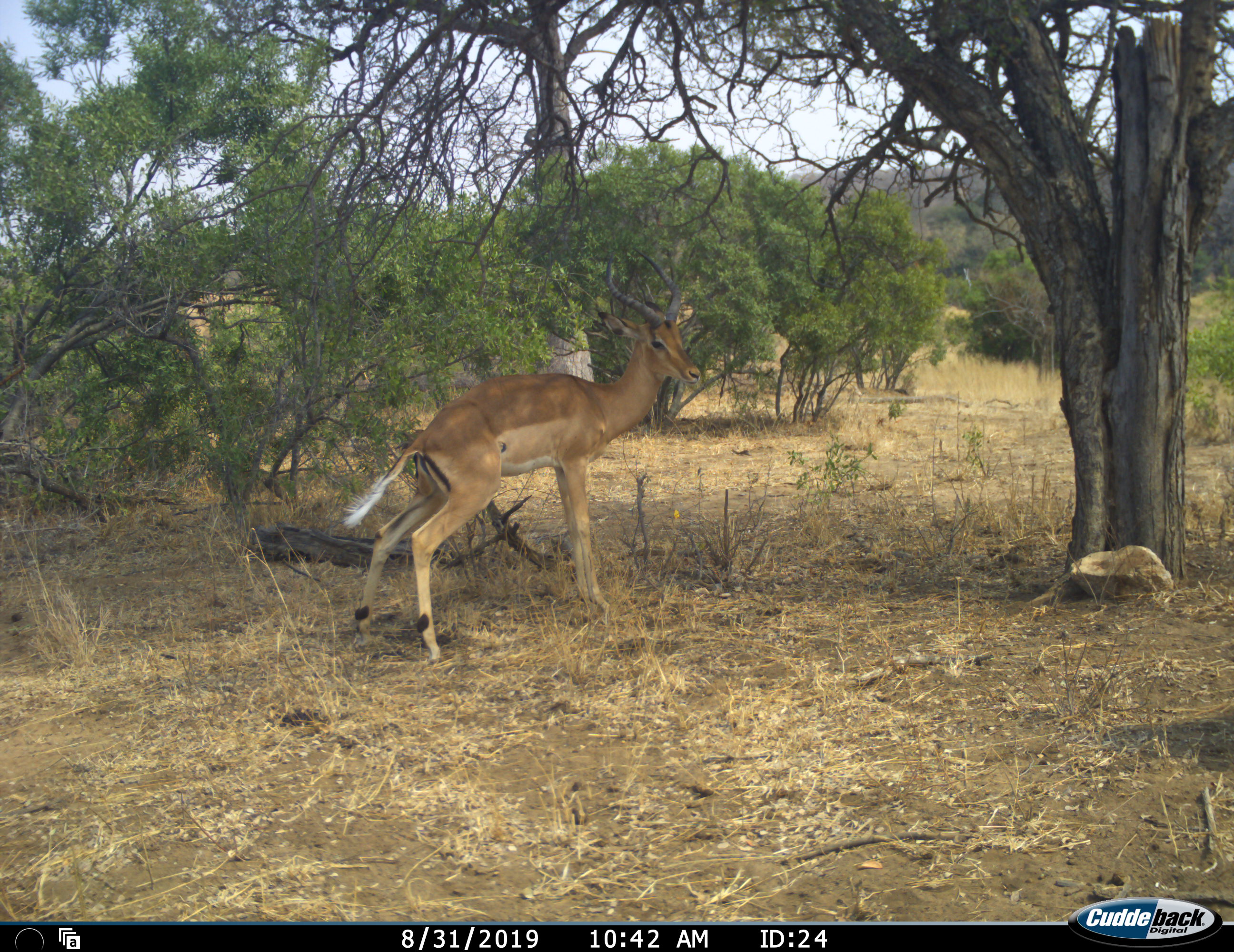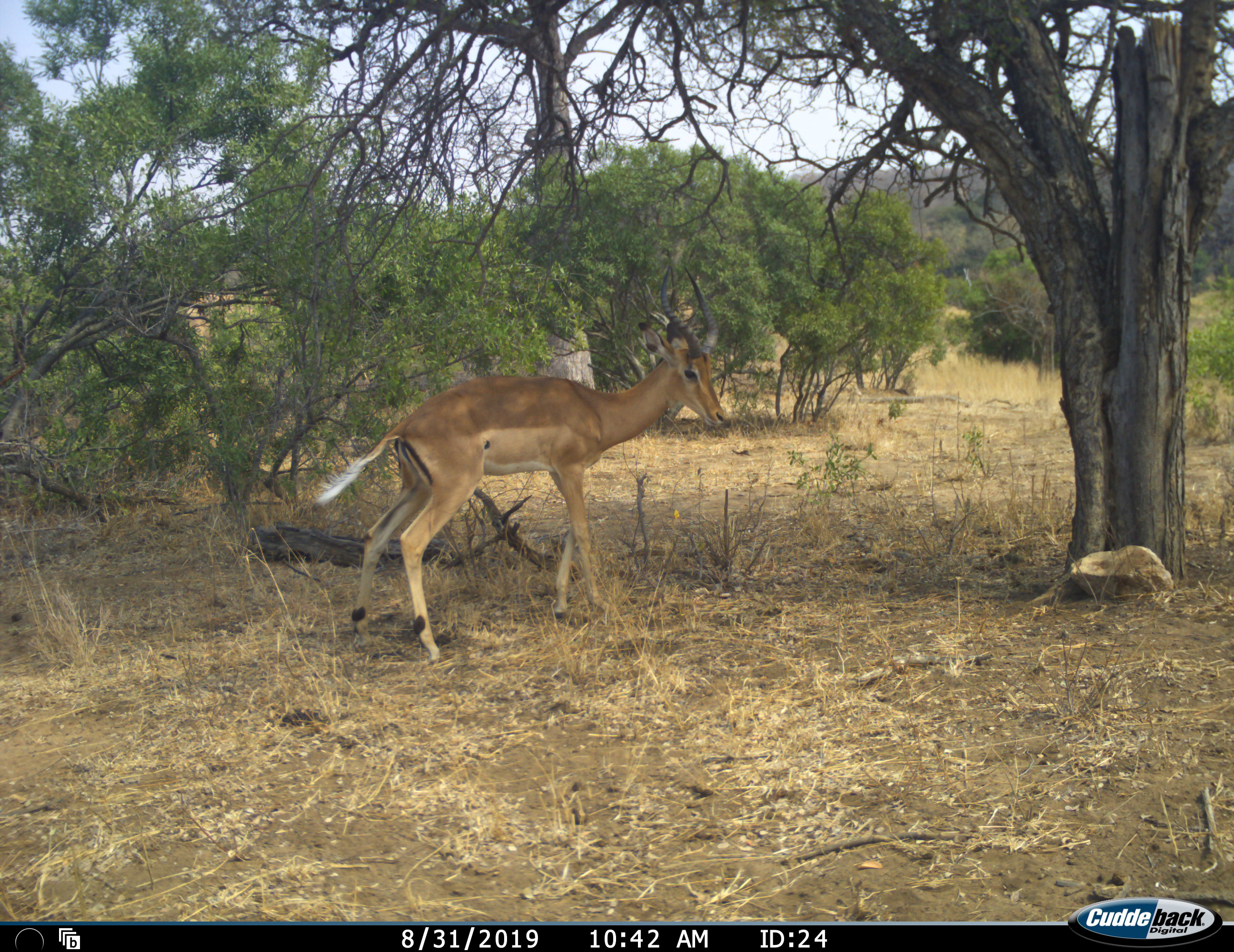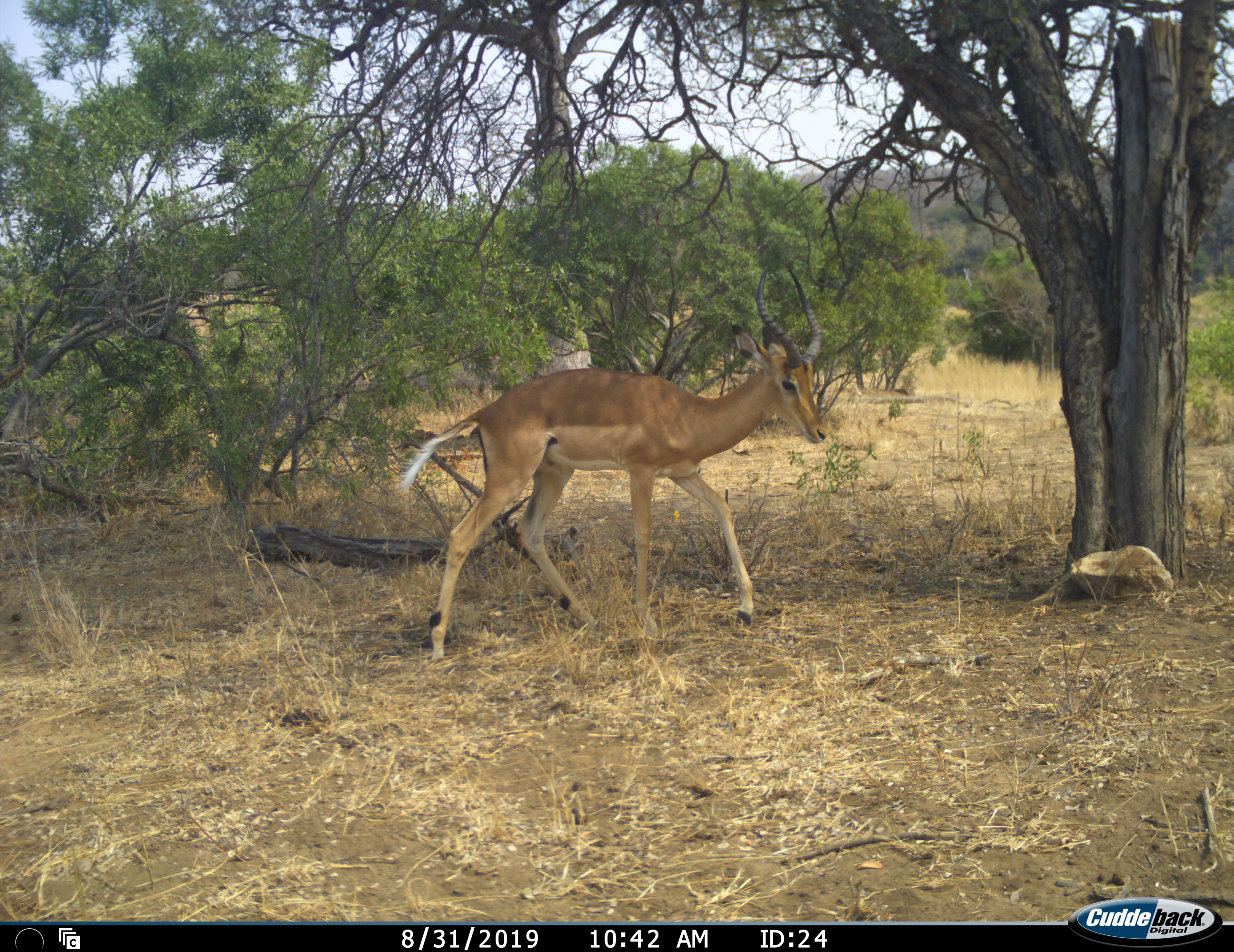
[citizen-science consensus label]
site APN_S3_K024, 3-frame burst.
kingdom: Animalia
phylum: Chordata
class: Mammalia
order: Artiodactyla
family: Bovidae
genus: Aepyceros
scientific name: Aepyceros melampus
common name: impala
Impala (Aepyceros melampus), count 1. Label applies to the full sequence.